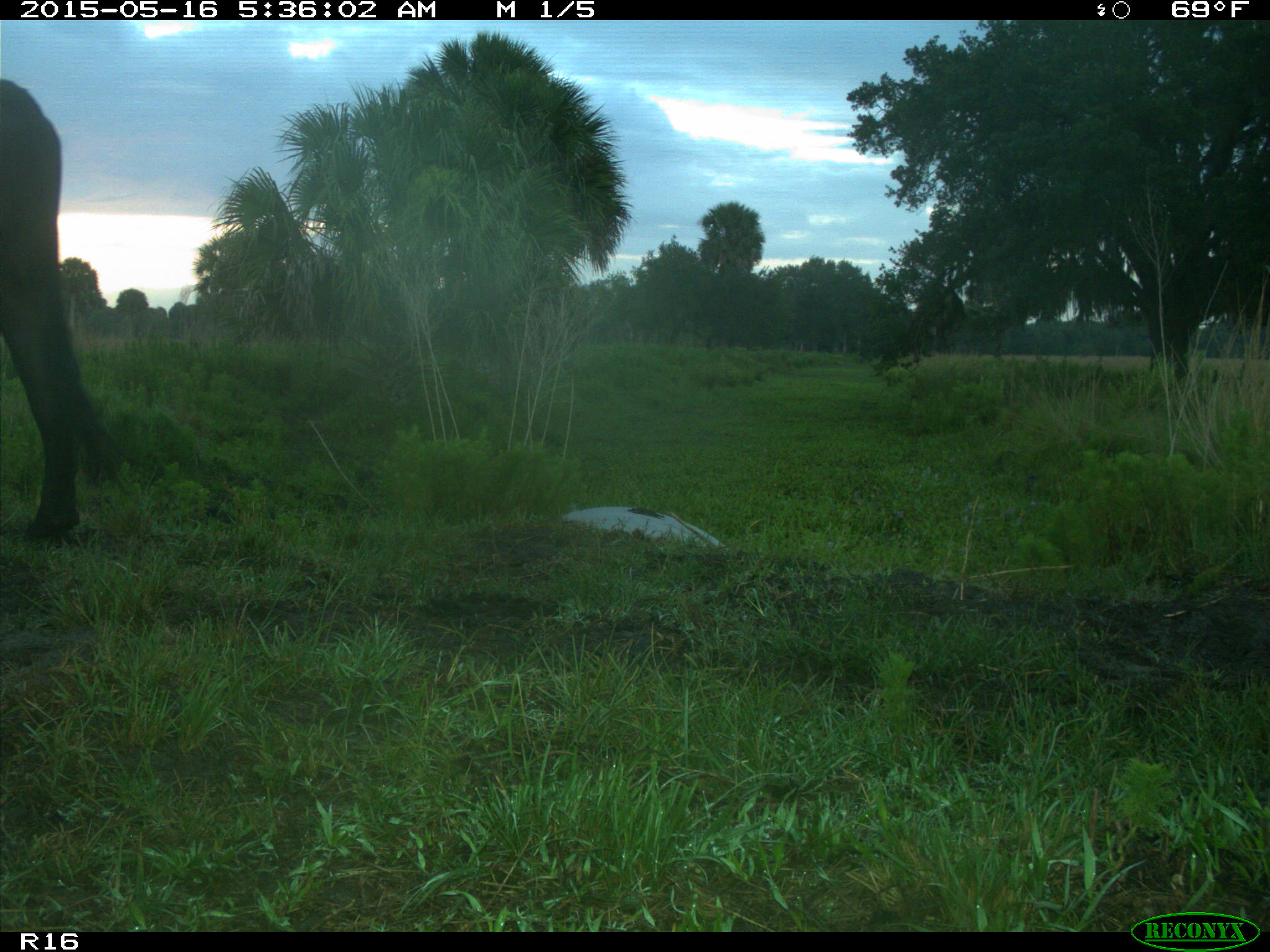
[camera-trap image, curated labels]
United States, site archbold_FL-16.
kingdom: Animalia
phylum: Chordata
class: Mammalia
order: Artiodactyla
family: Bovidae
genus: Bos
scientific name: Bos taurus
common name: domestic cow